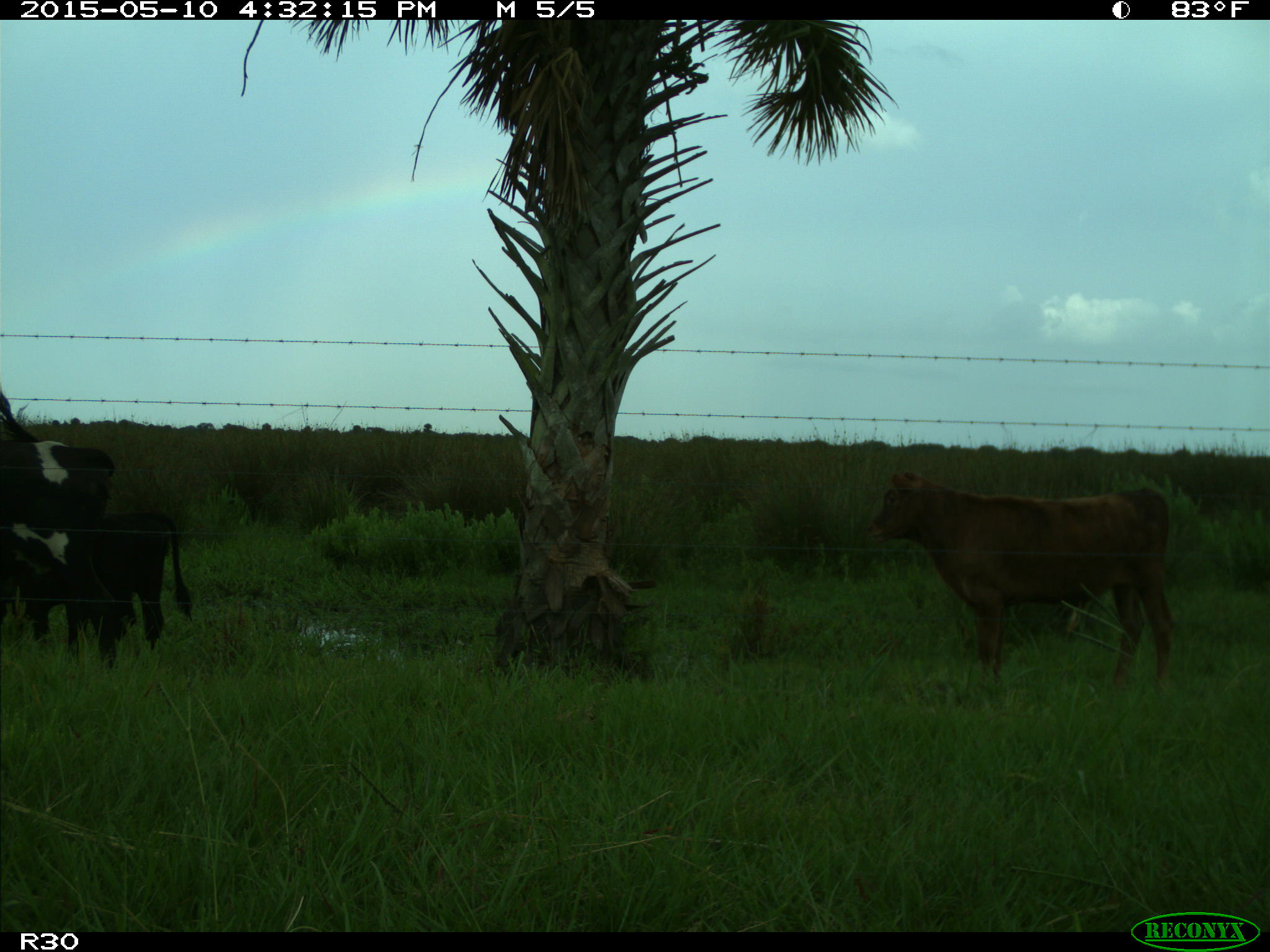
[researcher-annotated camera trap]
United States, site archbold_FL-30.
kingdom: Animalia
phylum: Chordata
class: Mammalia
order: Artiodactyla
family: Bovidae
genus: Bos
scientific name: Bos taurus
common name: domestic cow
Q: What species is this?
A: Bos taurus (domestic cow).